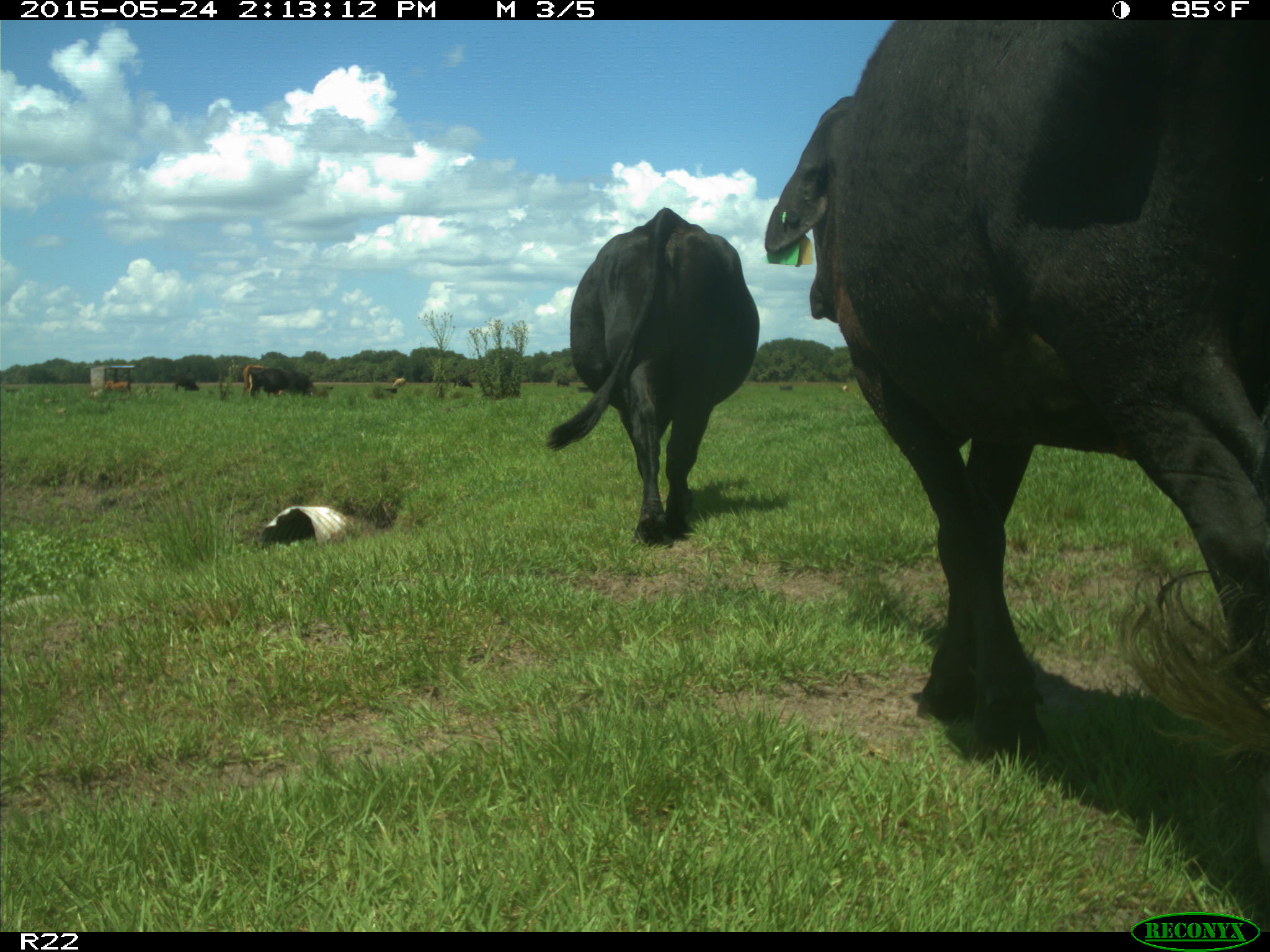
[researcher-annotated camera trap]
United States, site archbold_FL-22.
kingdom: Animalia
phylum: Chordata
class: Mammalia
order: Artiodactyla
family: Bovidae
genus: Bos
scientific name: Bos taurus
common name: domestic cow